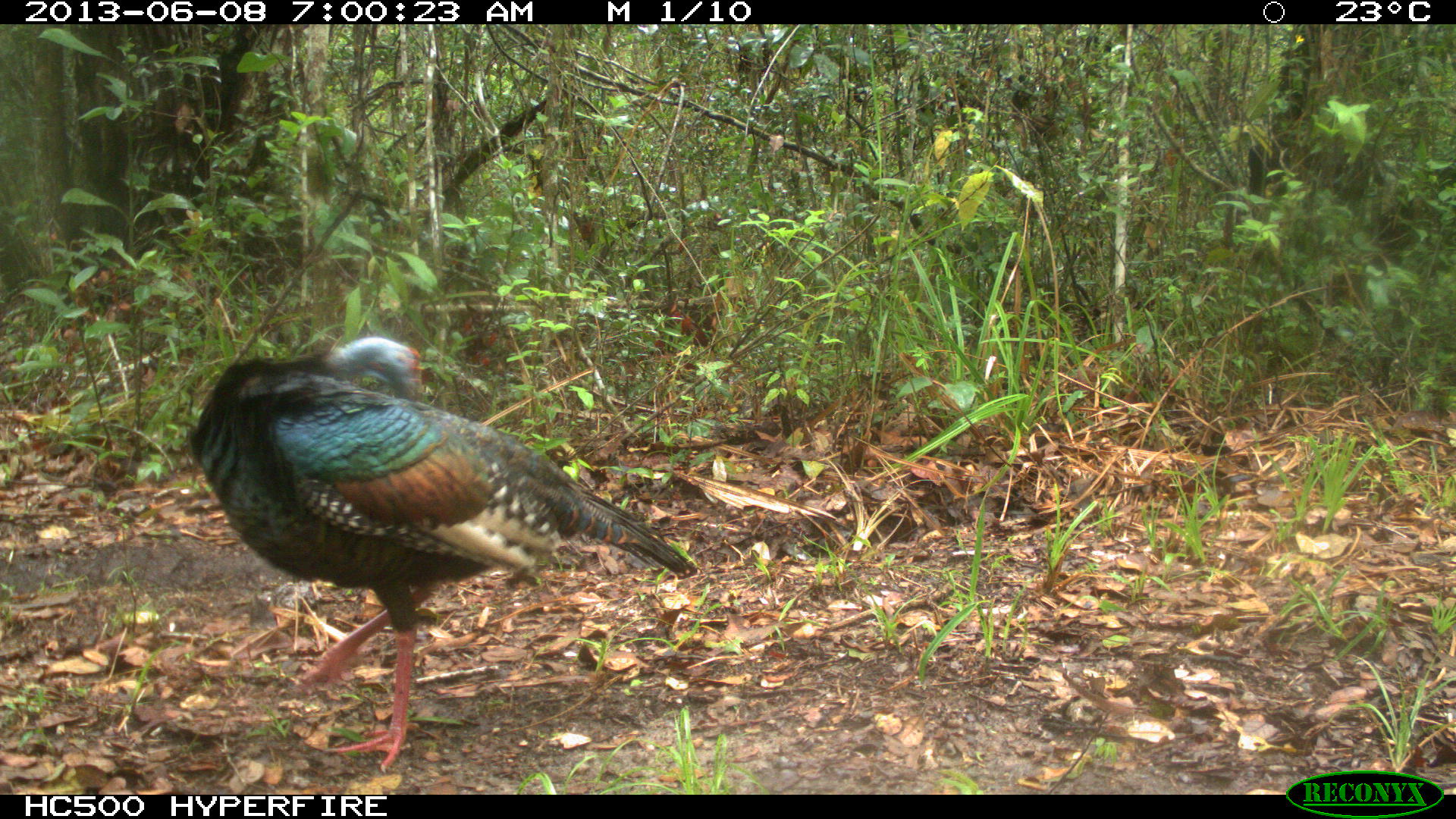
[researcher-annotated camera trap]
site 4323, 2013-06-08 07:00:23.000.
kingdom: Animalia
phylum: Chordata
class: Aves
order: Galliformes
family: Phasianidae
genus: Meleagris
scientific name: Meleagris ocellata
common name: ocellated turkey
Meleagris ocellata (ocellated turkey), count 1, sex male.